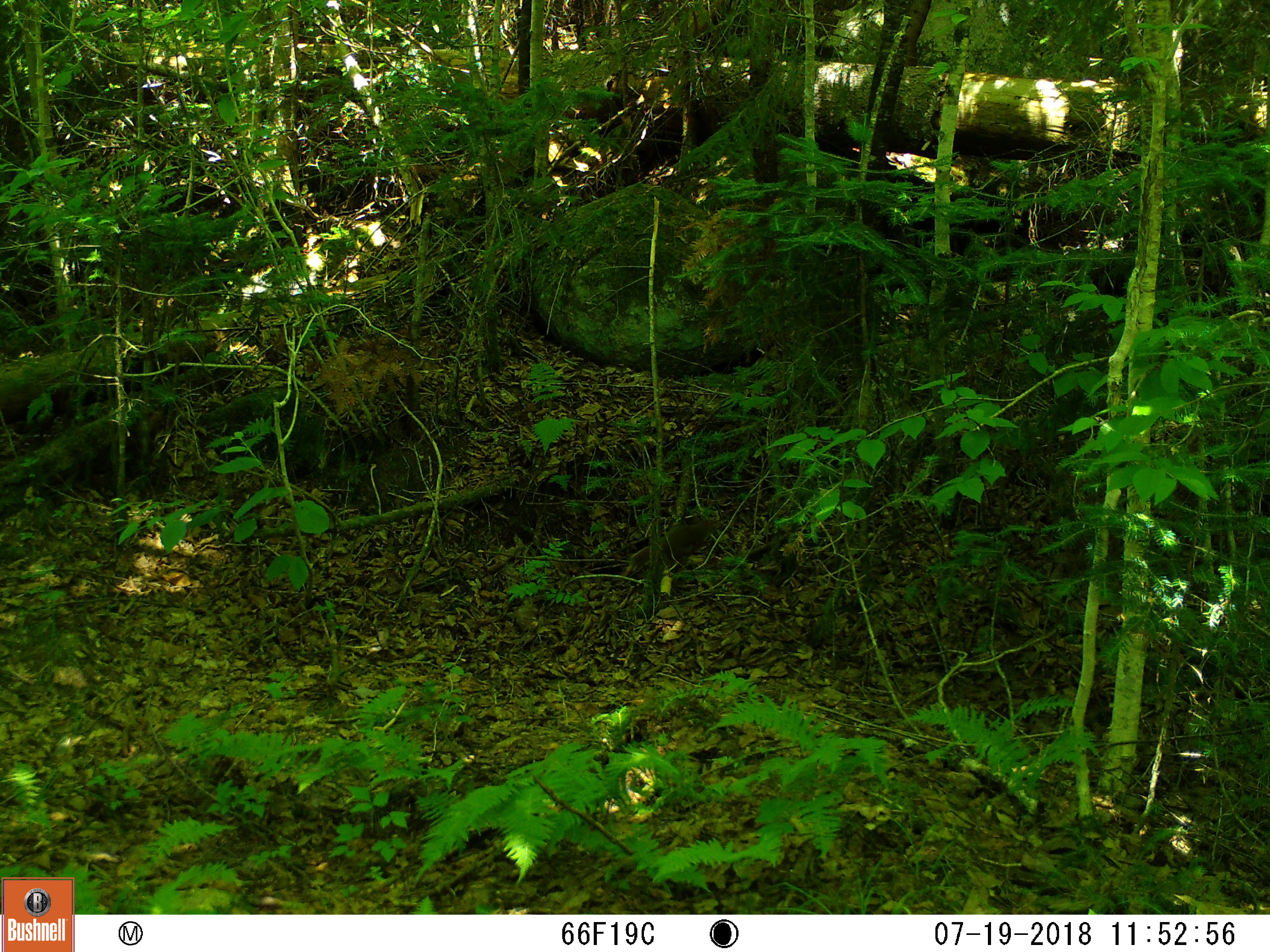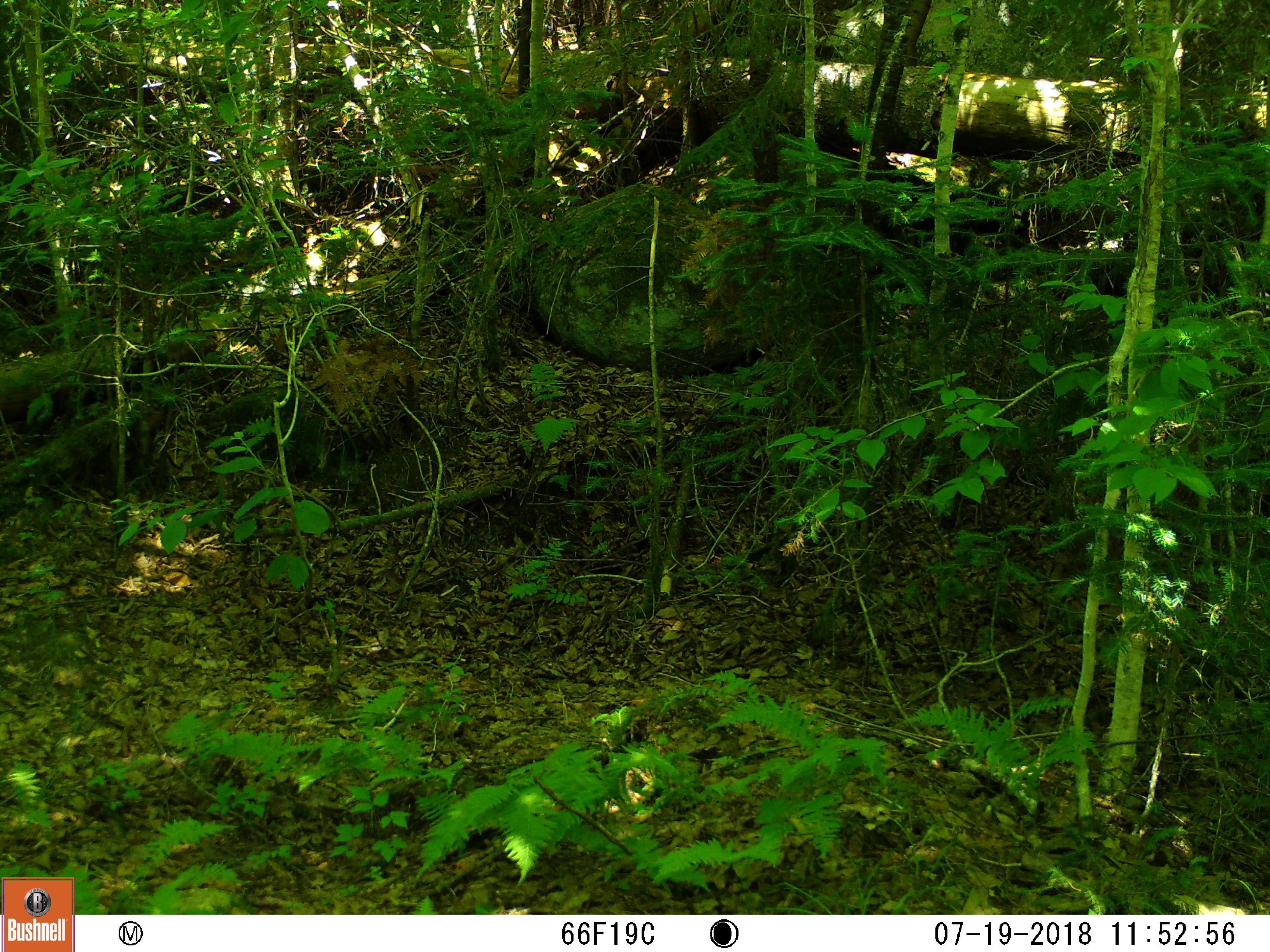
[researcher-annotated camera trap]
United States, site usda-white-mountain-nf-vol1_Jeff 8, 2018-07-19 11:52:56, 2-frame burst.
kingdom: Animalia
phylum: Chordata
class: Mammalia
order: Rodentia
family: Sciuridae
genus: Tamiasciurus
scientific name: Tamiasciurus hudsonicus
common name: red squirrel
Red squirrel (Tamiasciurus hudsonicus).